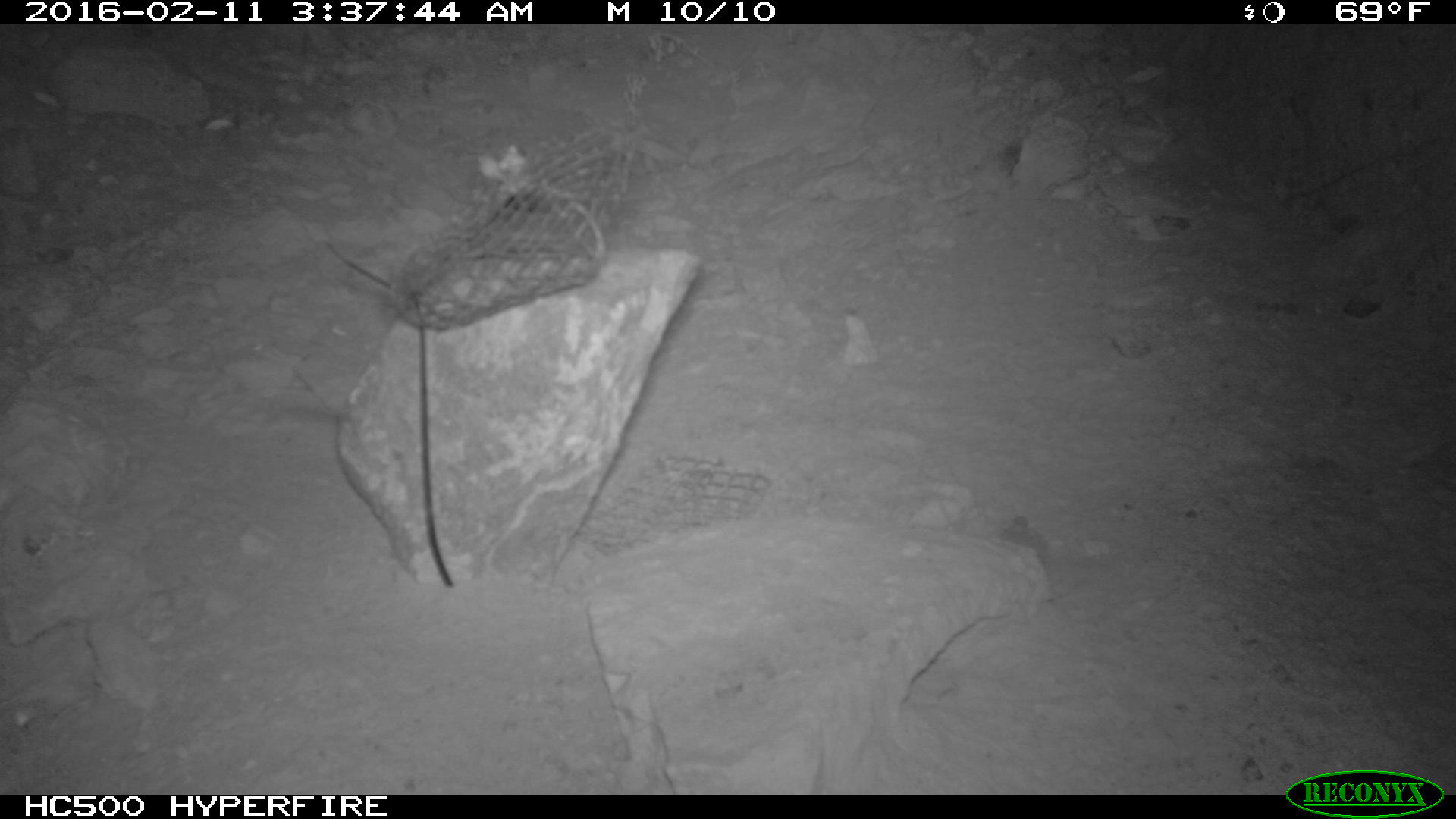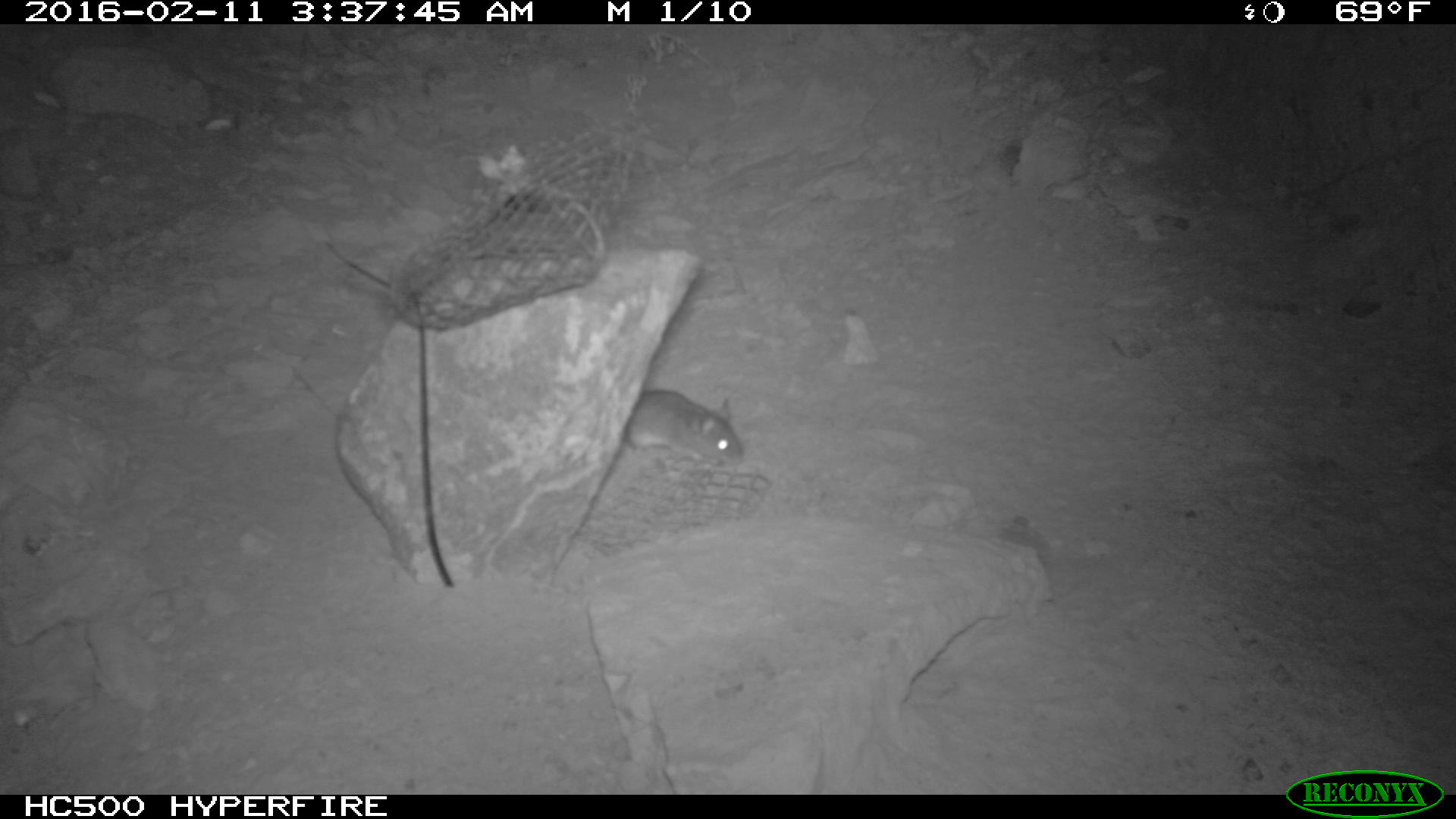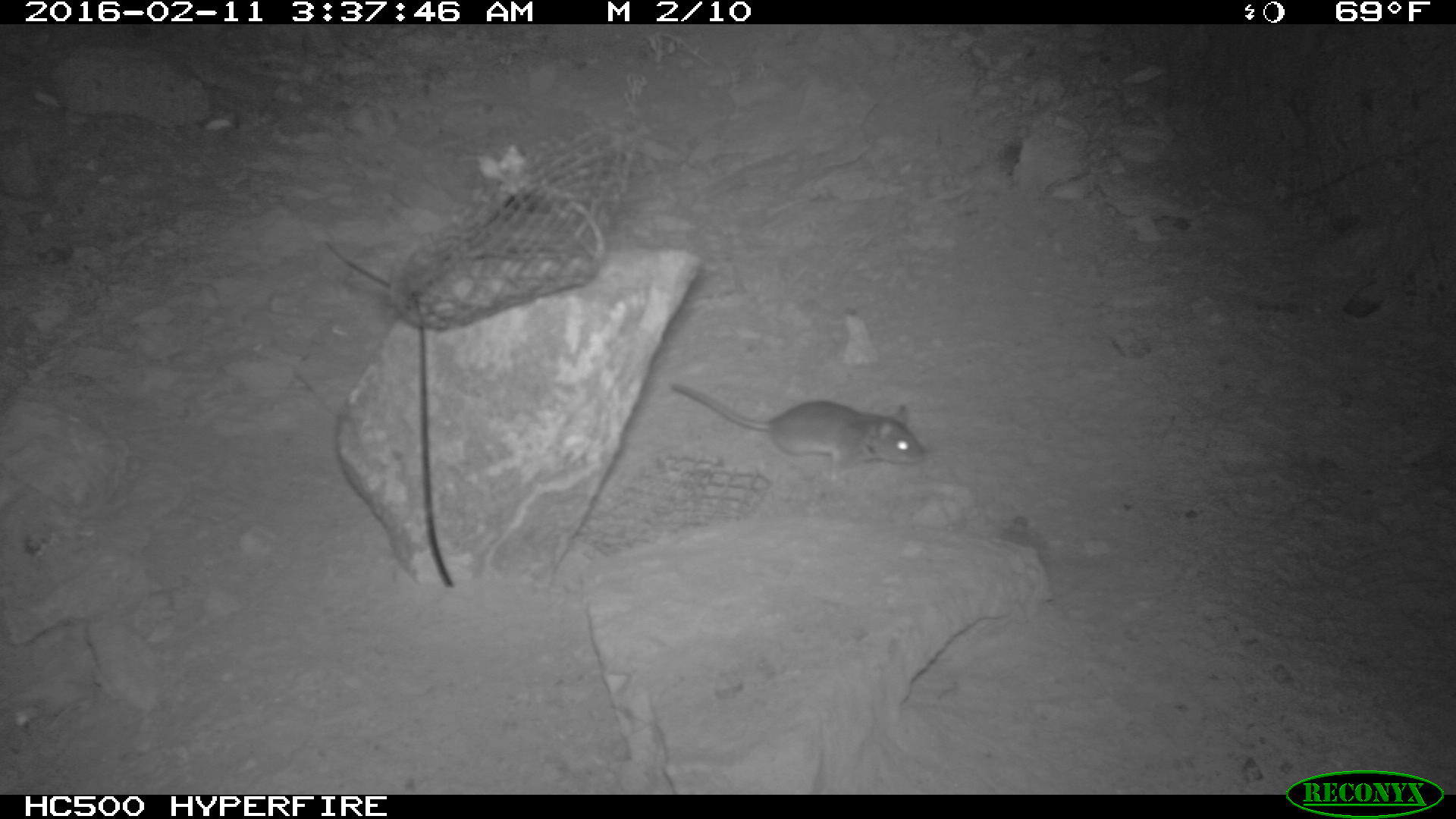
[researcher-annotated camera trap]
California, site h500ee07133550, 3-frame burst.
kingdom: Animalia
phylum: Chordata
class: Mammalia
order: Rodentia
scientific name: Rodentia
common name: rodent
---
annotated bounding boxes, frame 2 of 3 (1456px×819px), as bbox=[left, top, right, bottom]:
rodent: bbox=[624, 386, 743, 467]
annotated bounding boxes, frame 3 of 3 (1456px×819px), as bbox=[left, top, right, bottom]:
rodent: bbox=[668, 383, 924, 478]